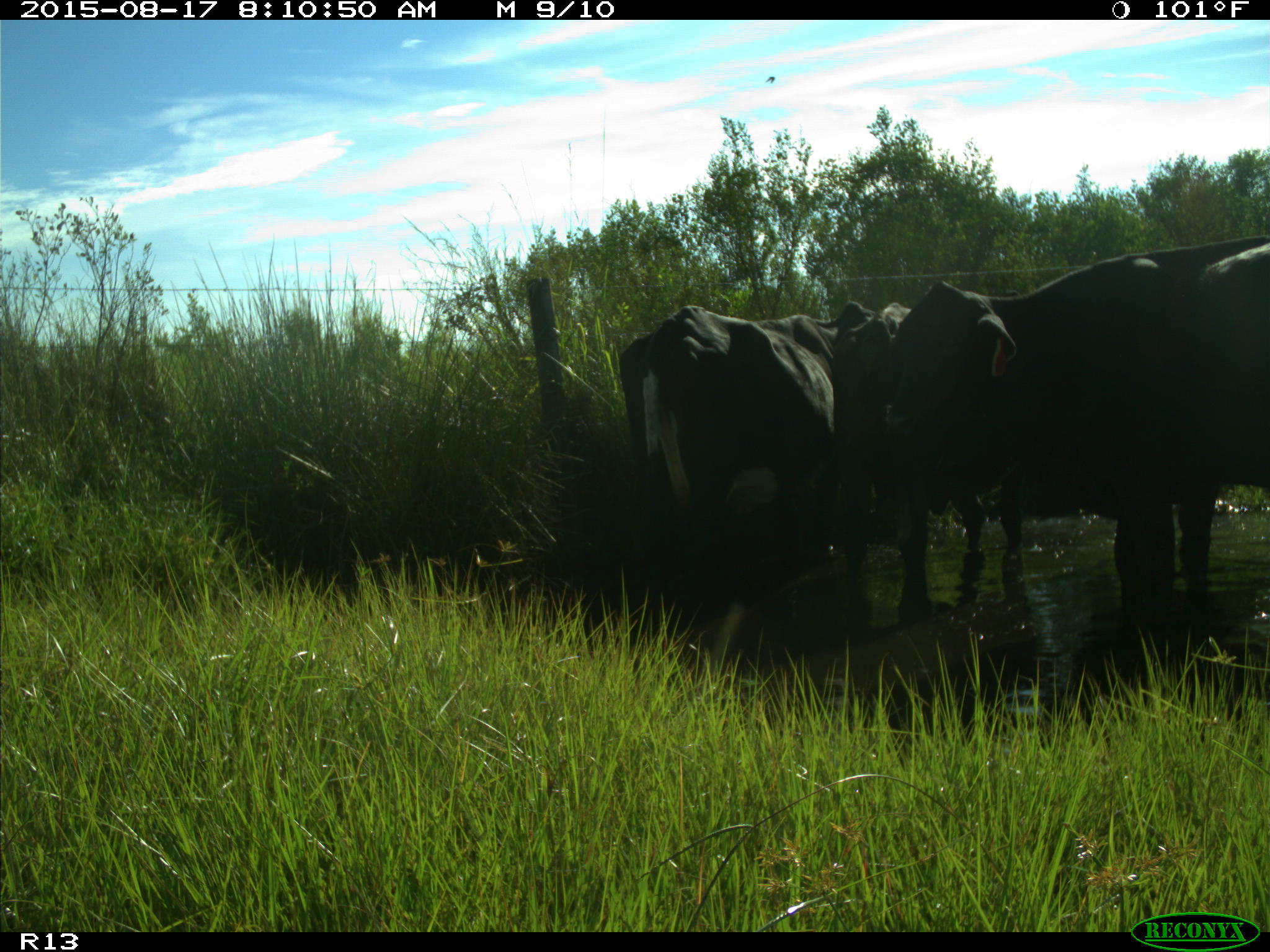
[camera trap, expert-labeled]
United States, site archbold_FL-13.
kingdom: Animalia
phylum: Chordata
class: Mammalia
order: Artiodactyla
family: Bovidae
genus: Bos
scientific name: Bos taurus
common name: domestic cow